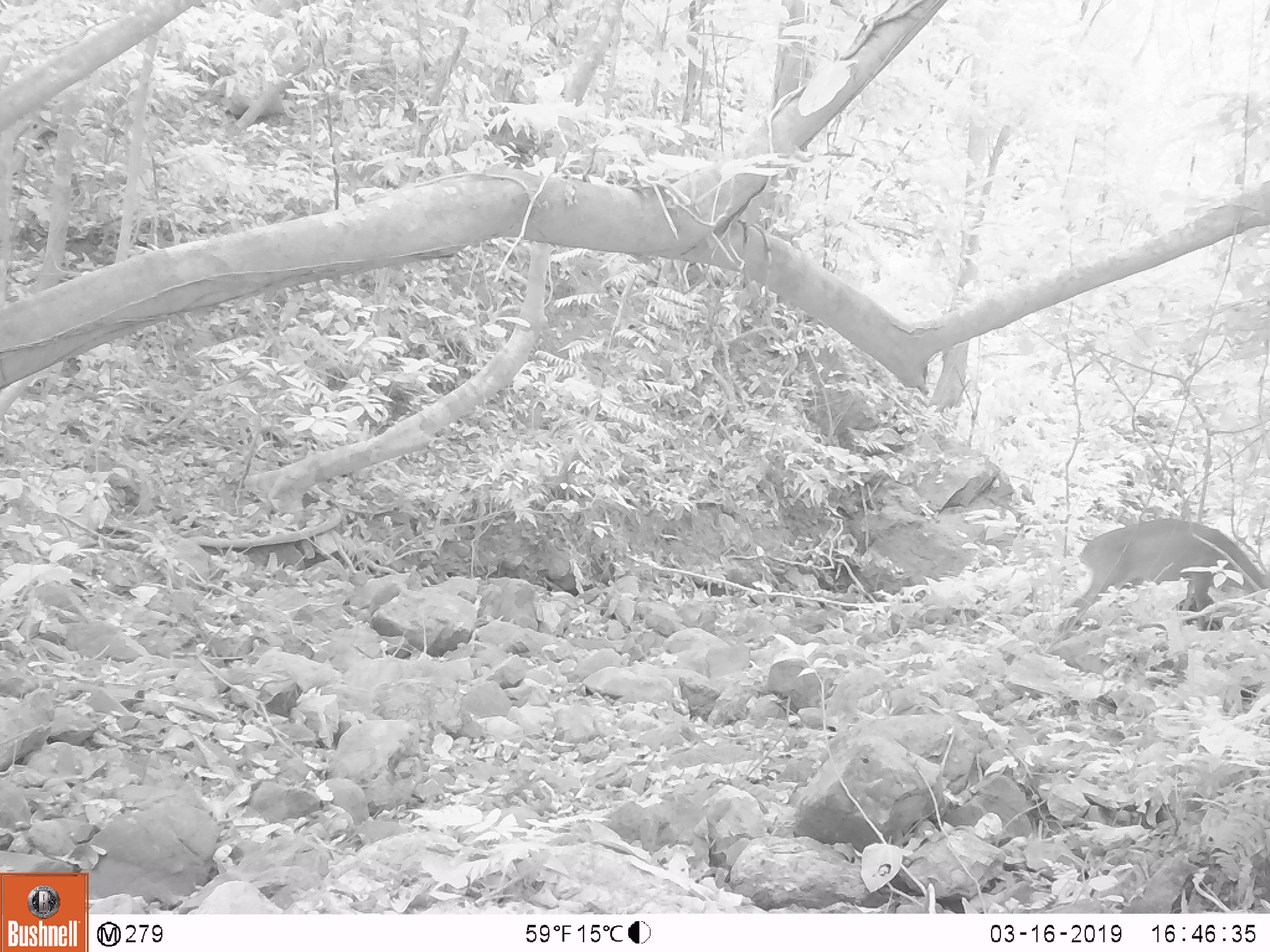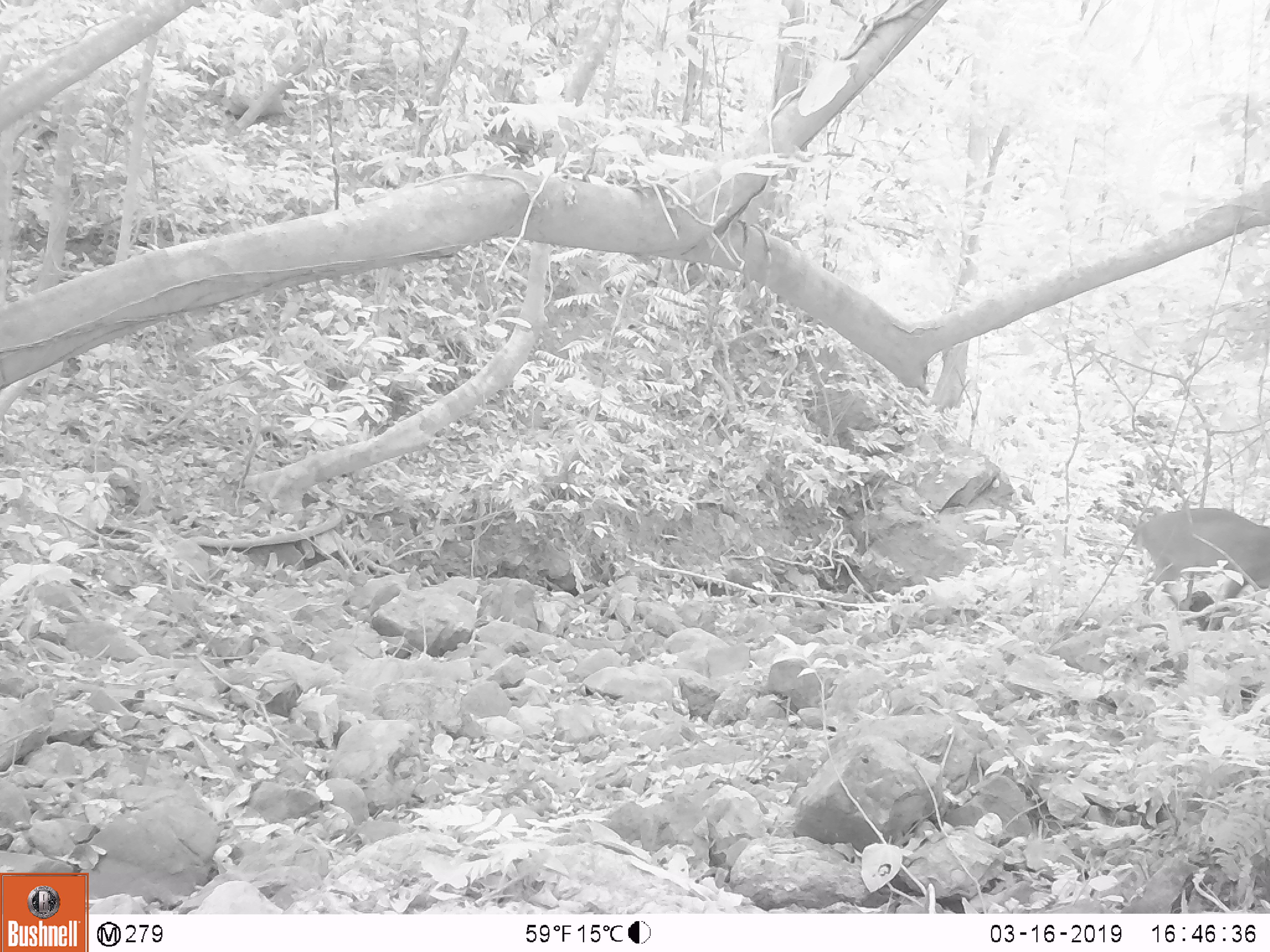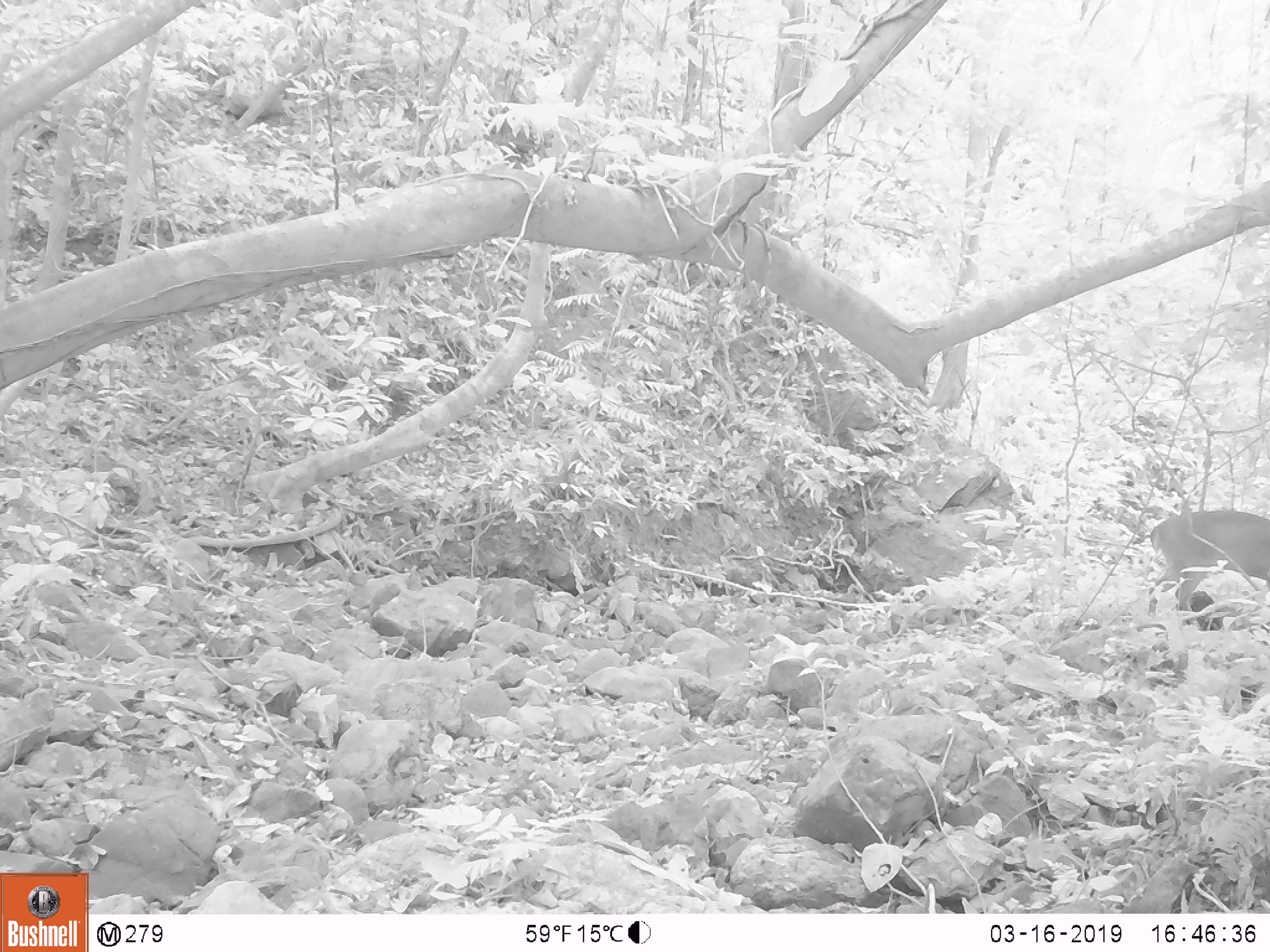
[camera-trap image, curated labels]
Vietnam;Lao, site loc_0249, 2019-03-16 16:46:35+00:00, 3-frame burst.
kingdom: Animalia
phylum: Chordata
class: Mammalia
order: Artiodactyla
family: Cervidae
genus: Muntiacus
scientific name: Muntiacus vuquangensis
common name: large-antlered muntjac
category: large antlered muntjac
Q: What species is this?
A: Large antlered muntjac (large-antlered muntjac) (Muntiacus vuquangensis).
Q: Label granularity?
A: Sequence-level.